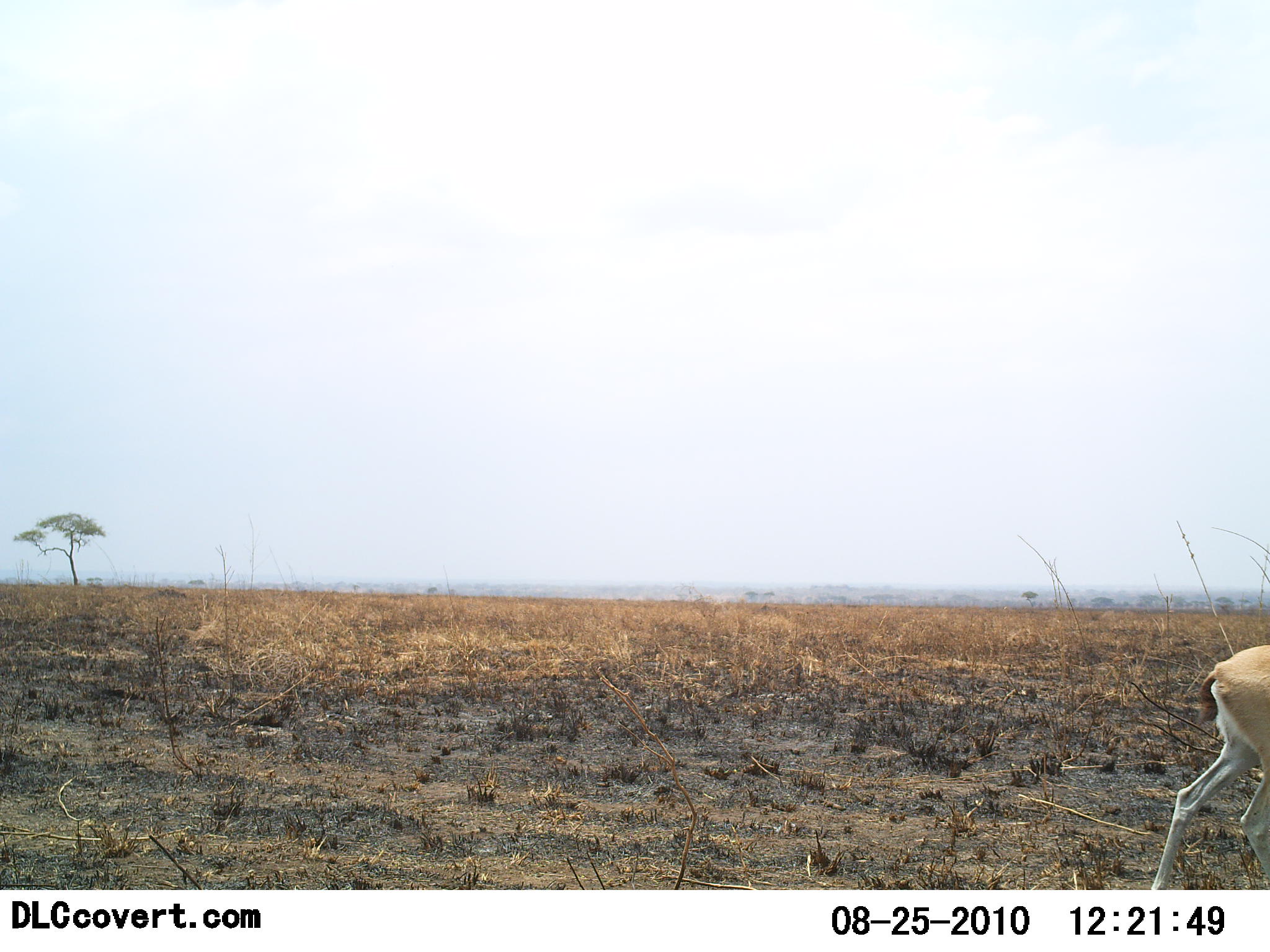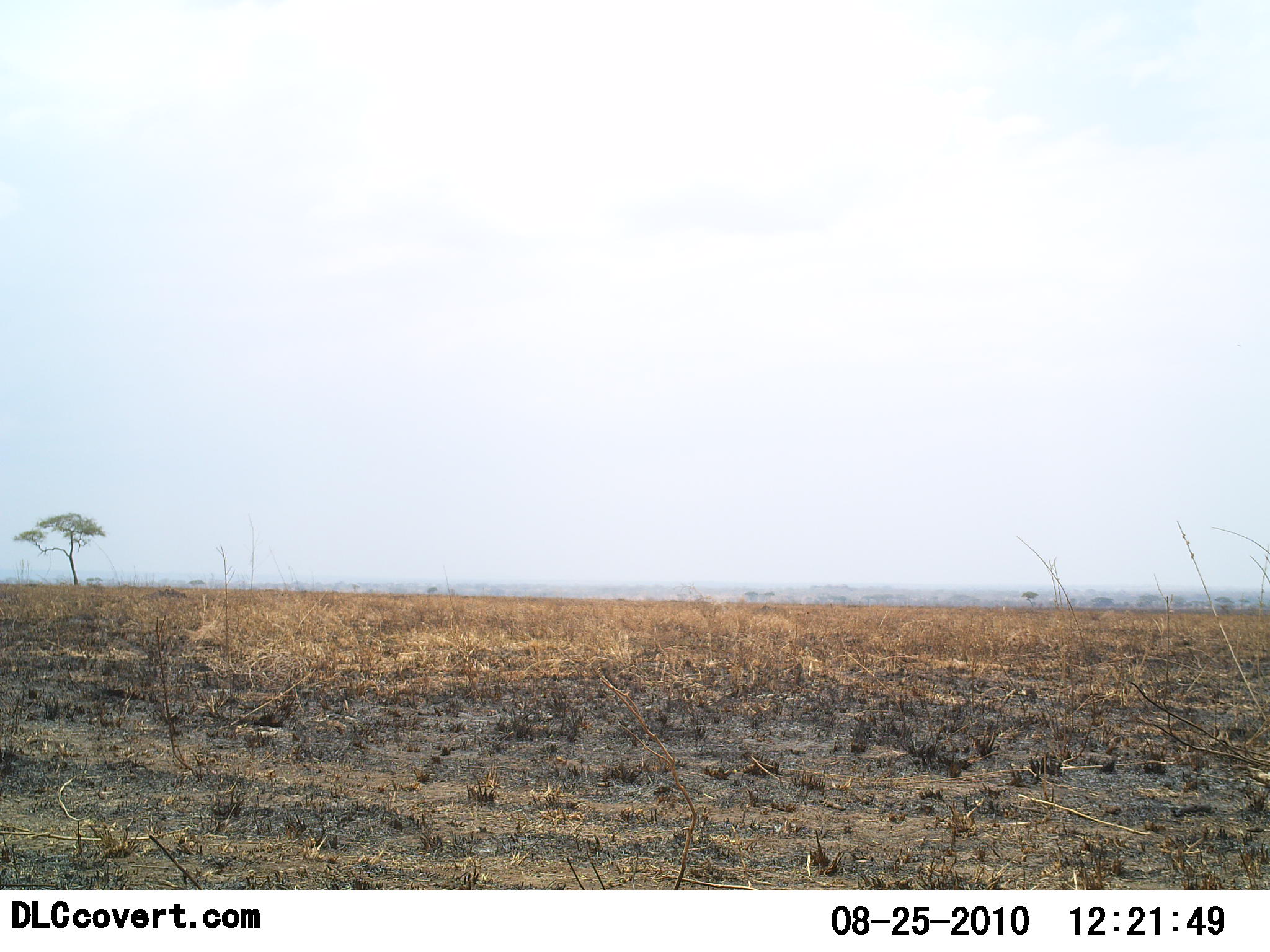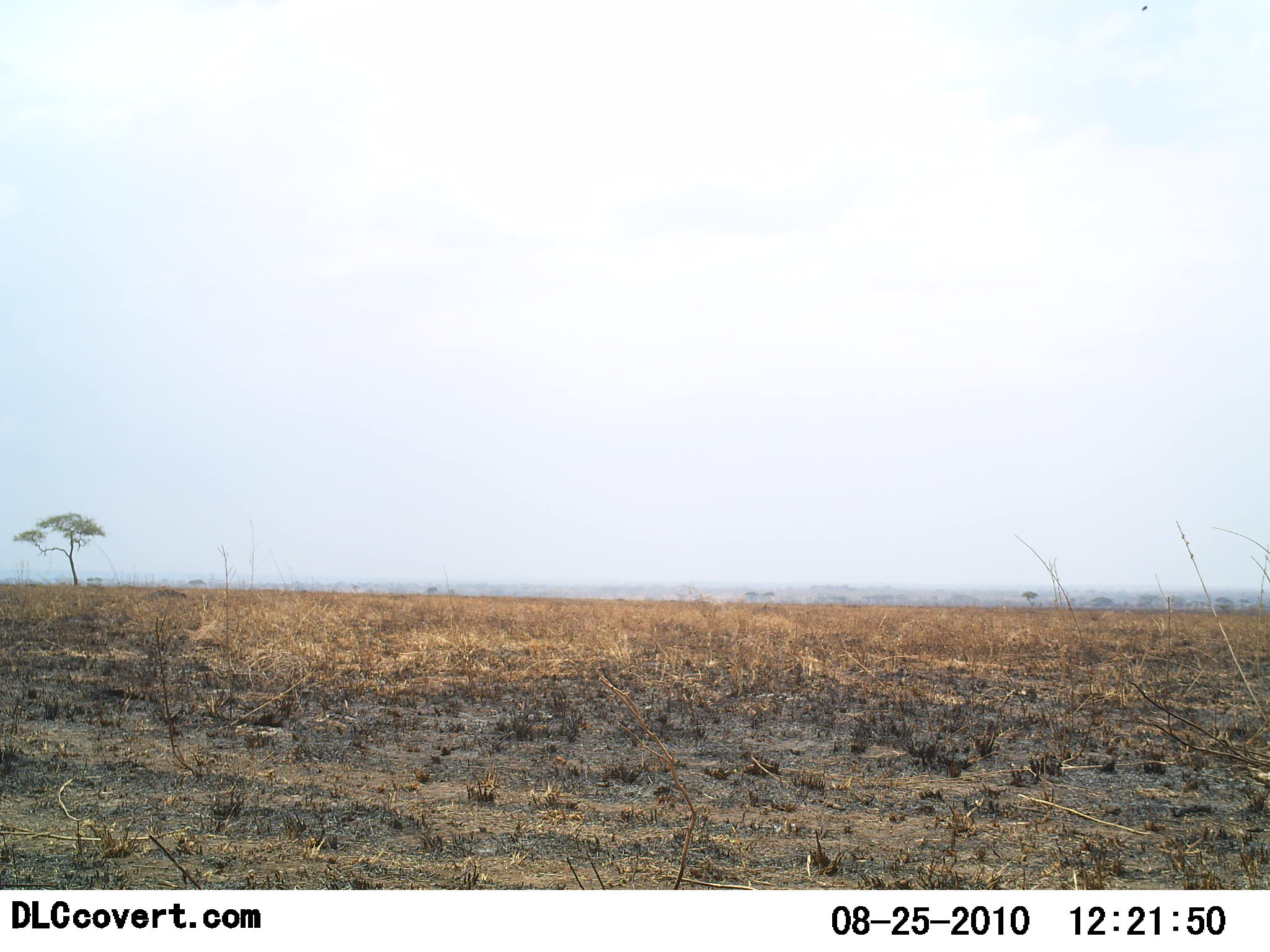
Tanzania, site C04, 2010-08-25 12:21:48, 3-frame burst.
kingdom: Animalia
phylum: Chordata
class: Mammalia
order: Artiodactyla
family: Bovidae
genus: Madoqua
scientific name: Madoqua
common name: dikdik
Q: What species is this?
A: Dikdik (Madoqua).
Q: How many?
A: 1.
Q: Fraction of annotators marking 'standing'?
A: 0%.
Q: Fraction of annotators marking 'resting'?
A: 0%.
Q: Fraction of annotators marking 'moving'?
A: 100%.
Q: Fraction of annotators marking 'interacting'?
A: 0%.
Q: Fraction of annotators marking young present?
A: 0%.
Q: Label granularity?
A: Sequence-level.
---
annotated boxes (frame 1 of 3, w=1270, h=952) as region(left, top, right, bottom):
animal: region(1151, 642, 1270, 891)